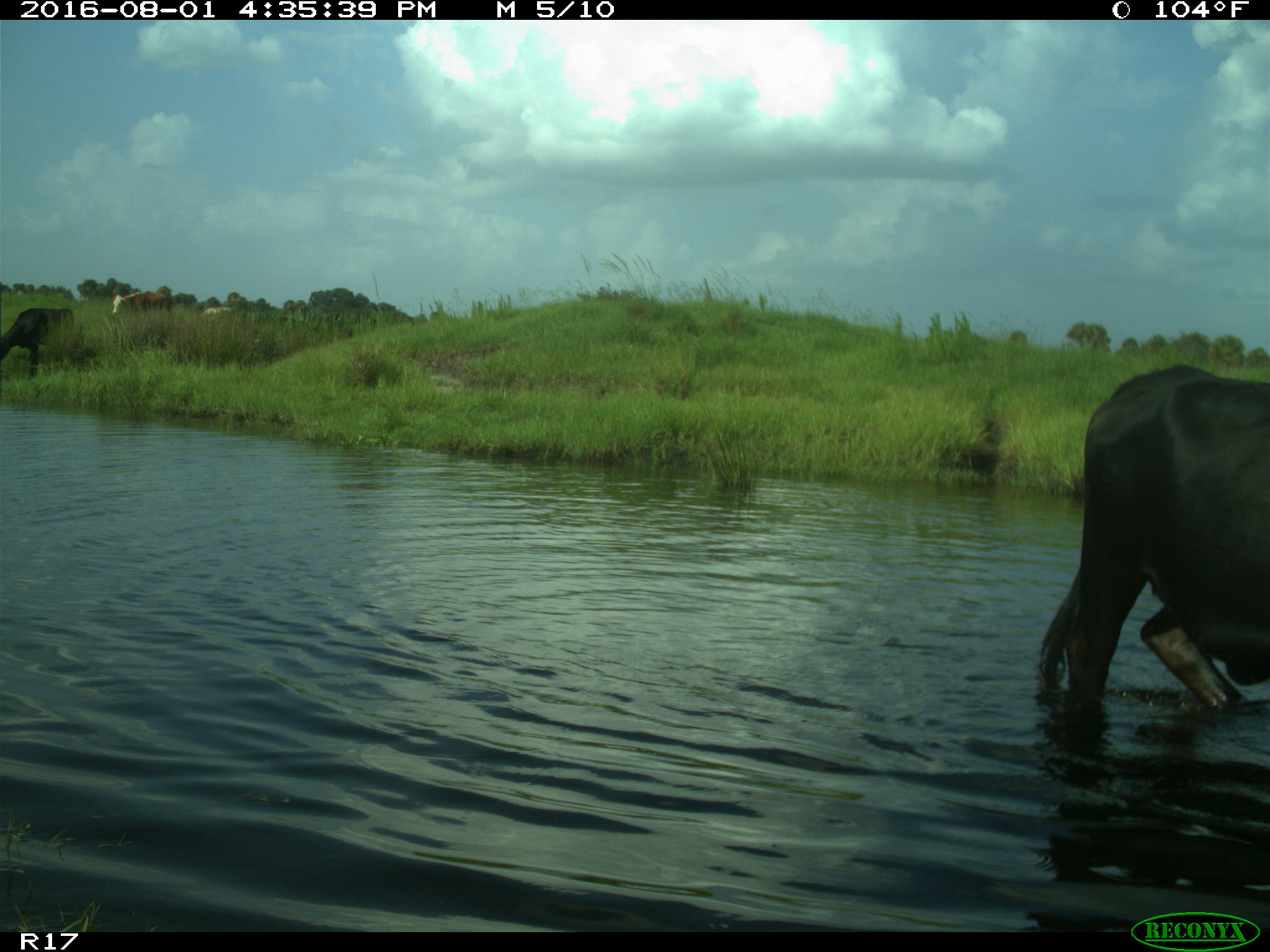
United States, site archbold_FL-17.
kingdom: Animalia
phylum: Chordata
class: Mammalia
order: Artiodactyla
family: Bovidae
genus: Bos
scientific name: Bos taurus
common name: domestic cow